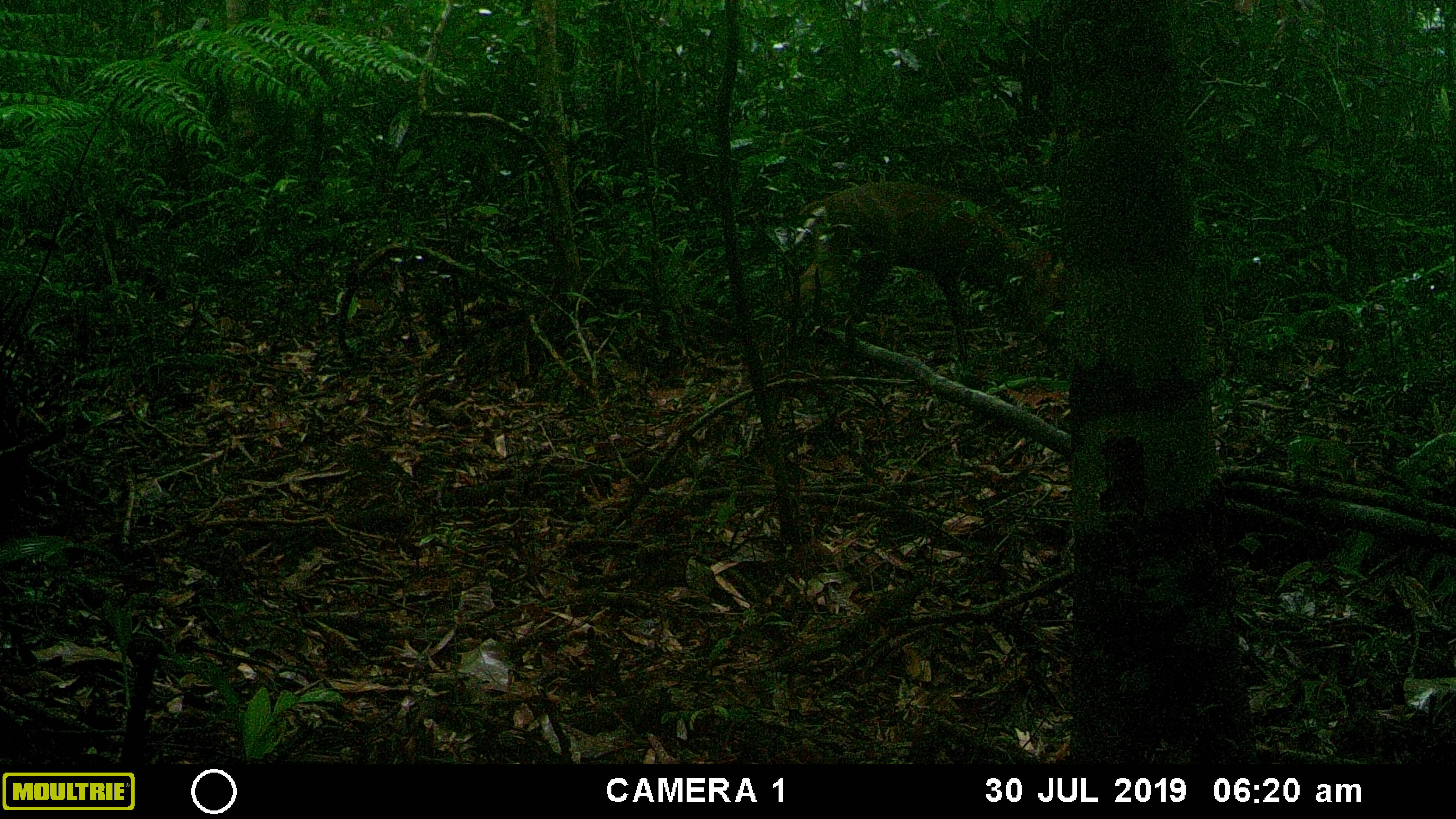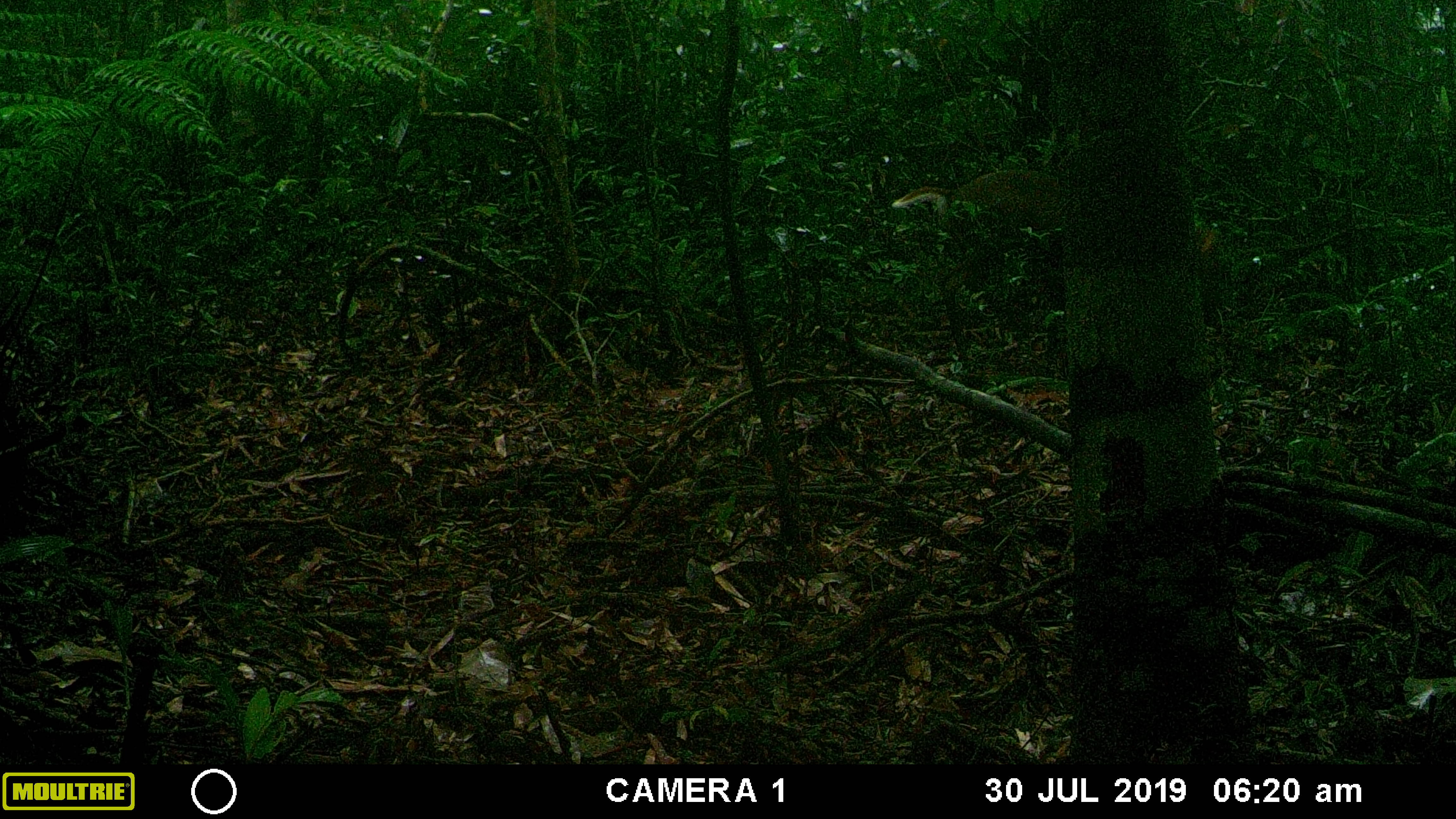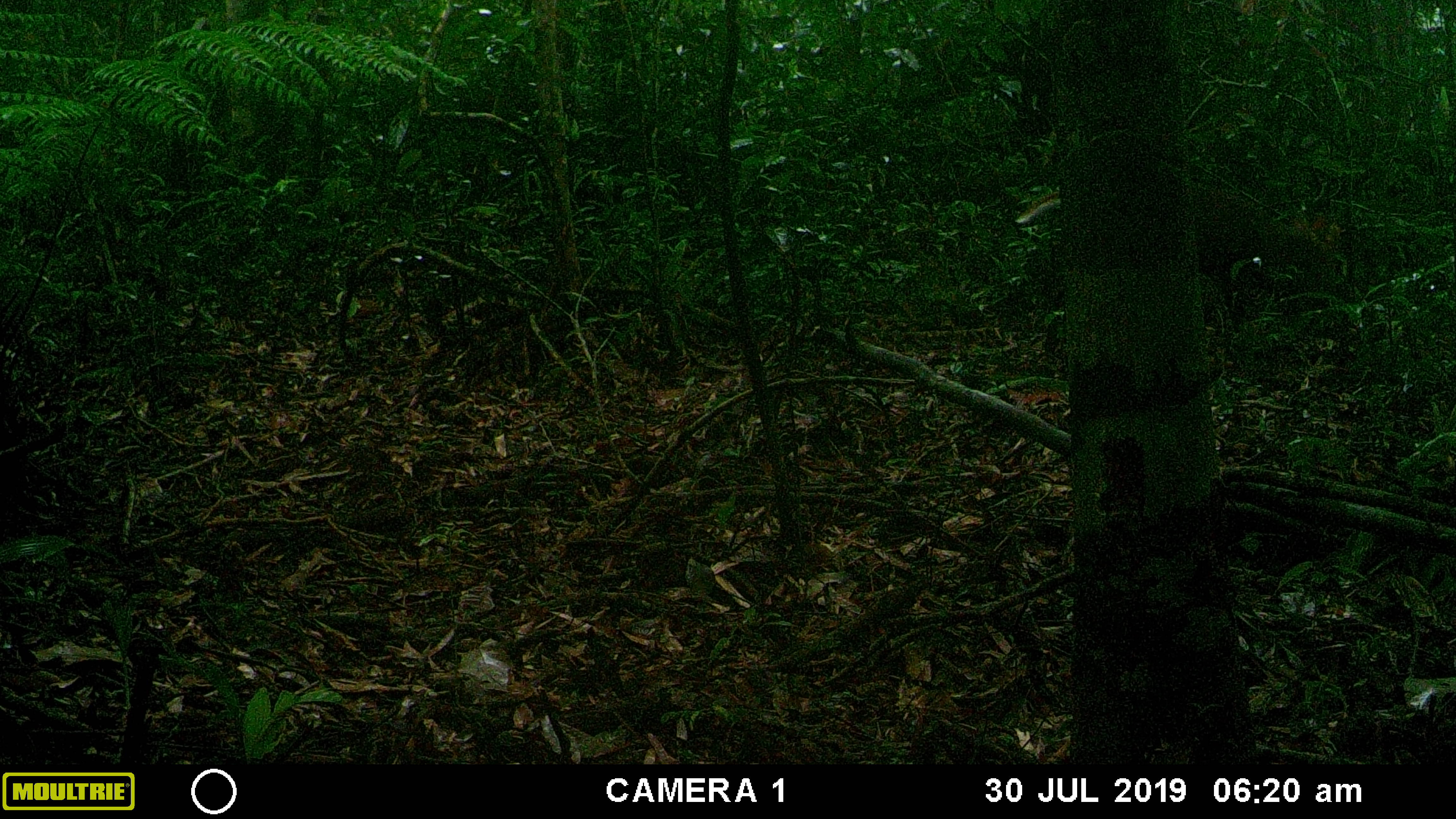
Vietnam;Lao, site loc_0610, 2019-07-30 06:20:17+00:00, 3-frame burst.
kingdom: Animalia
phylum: Chordata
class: Mammalia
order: Artiodactyla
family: Cervidae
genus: Muntiacus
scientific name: Muntiacus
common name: muntjacs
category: unidentified muntjac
Unidentified muntjac (muntjacs) (Muntiacus). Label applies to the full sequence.